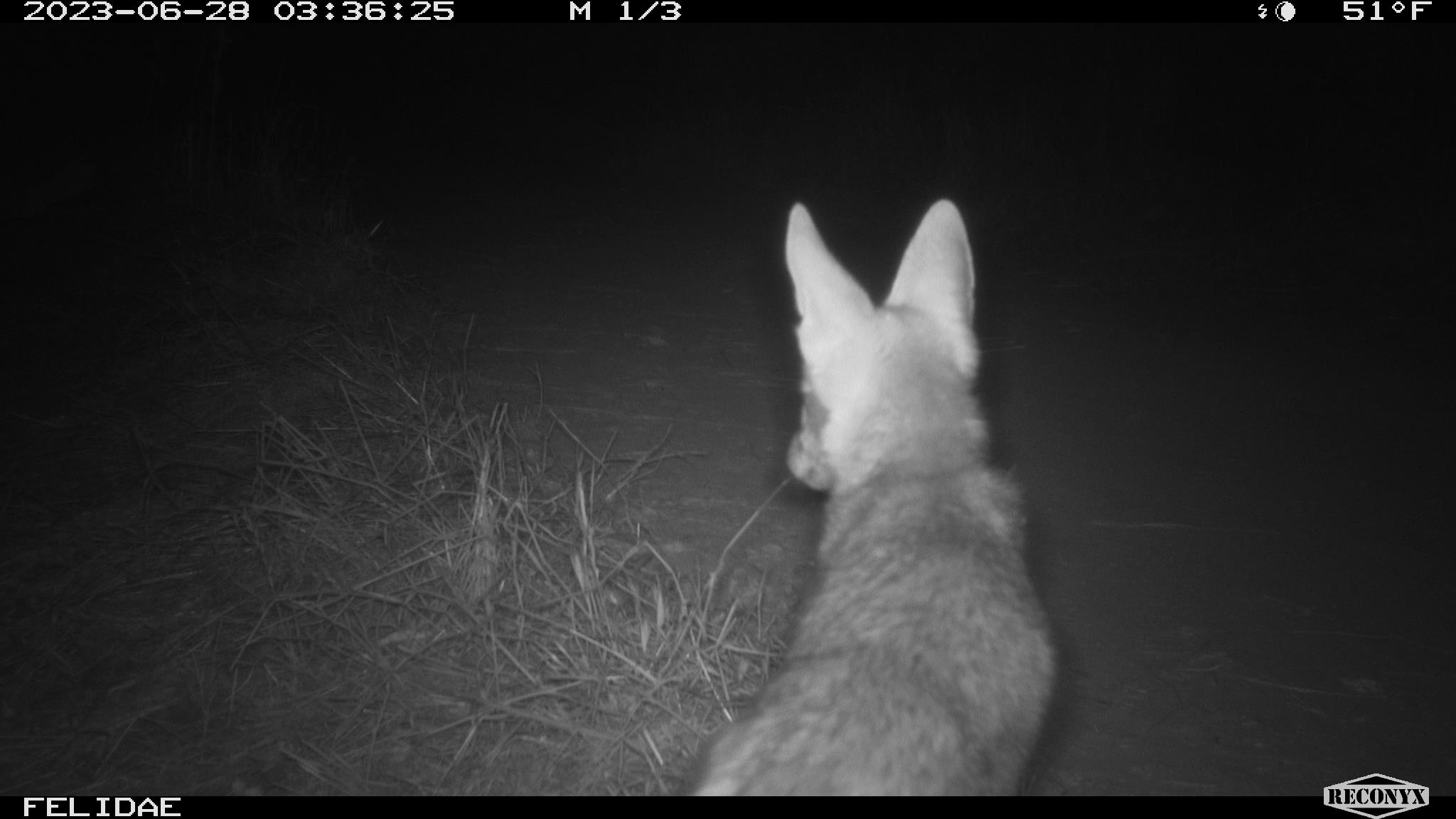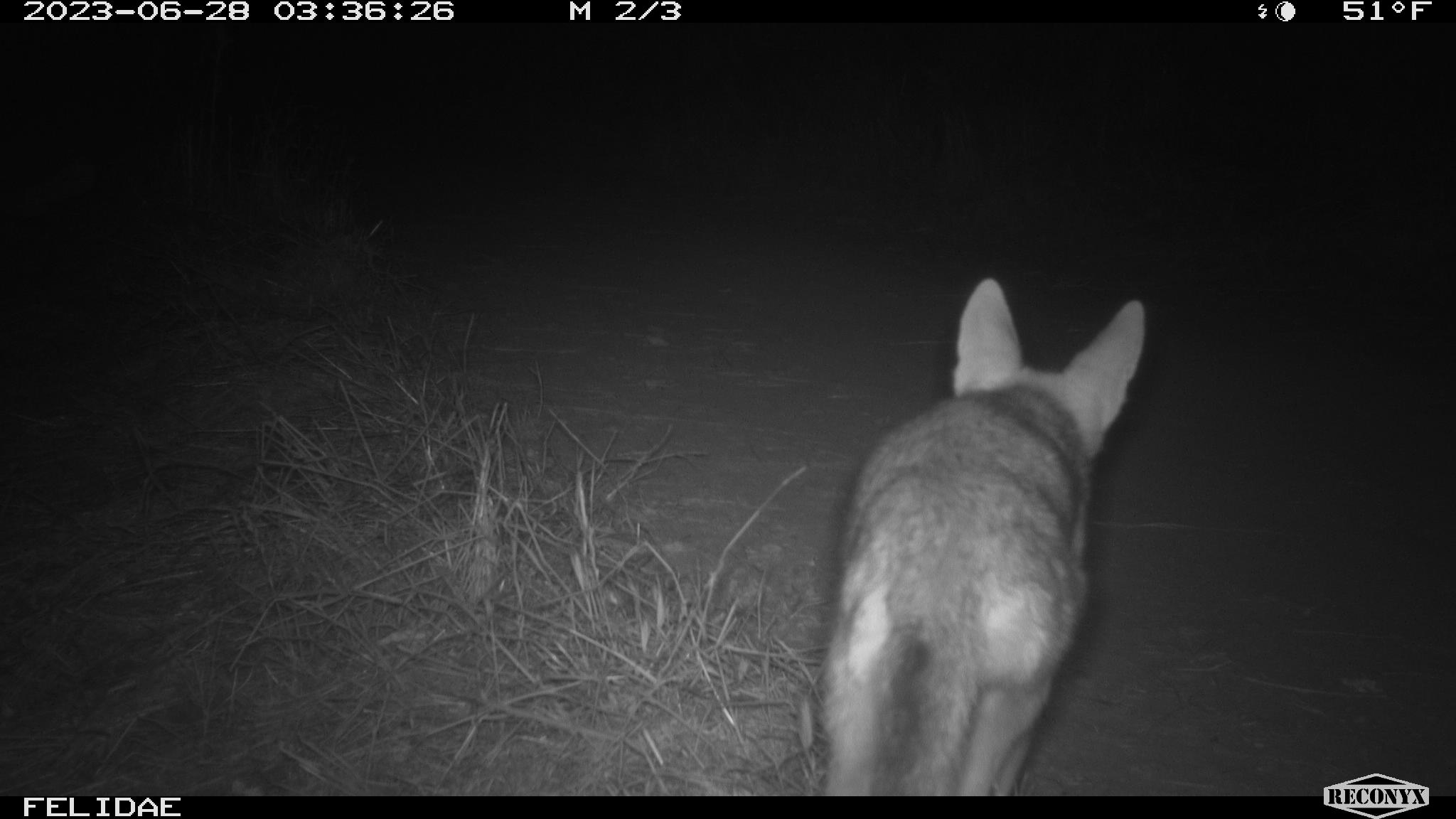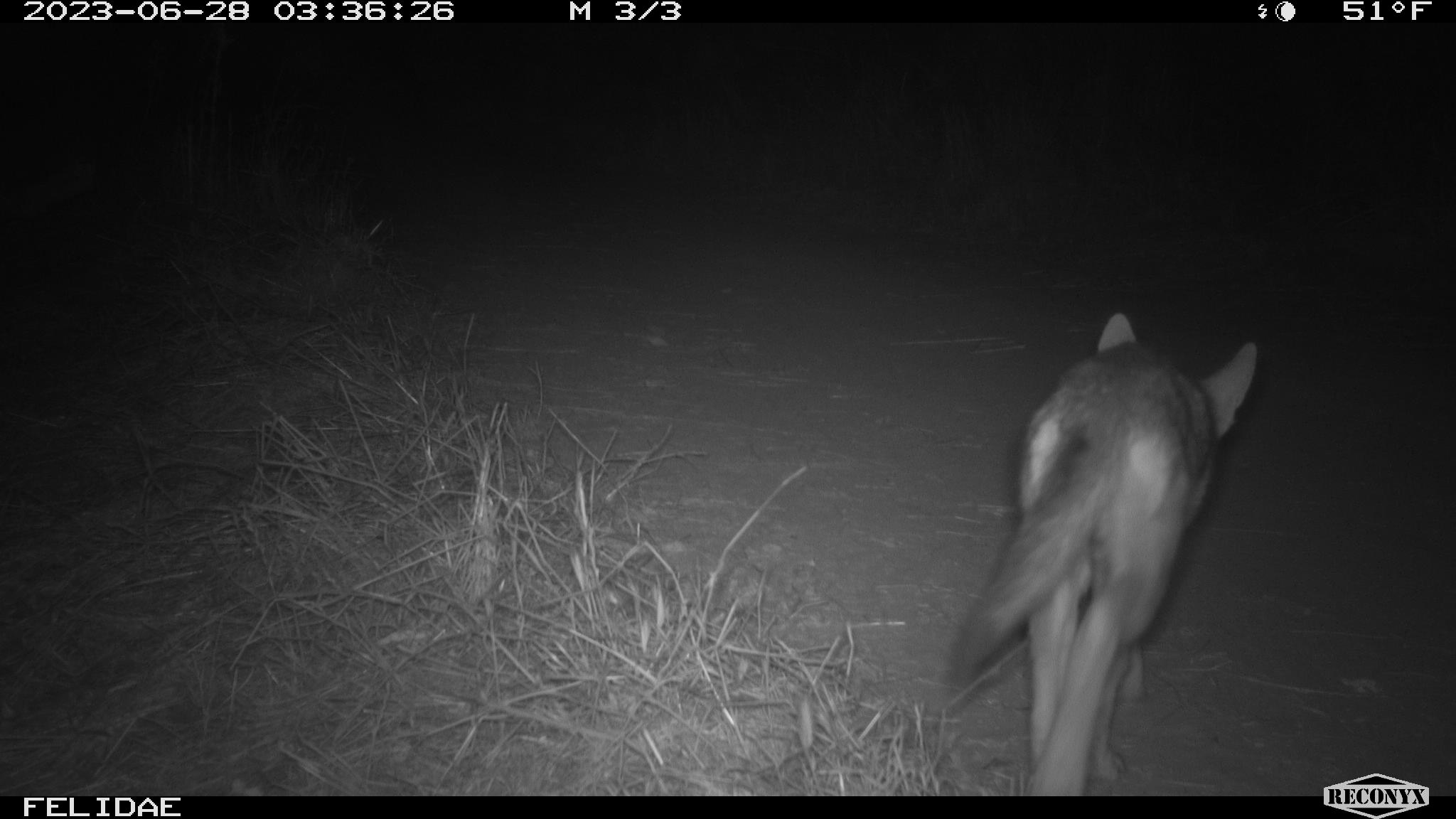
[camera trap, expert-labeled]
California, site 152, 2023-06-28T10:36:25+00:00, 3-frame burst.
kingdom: Animalia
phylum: Chordata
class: Mammalia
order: Carnivora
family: Canidae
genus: Canis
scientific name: Canis latrans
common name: coyote